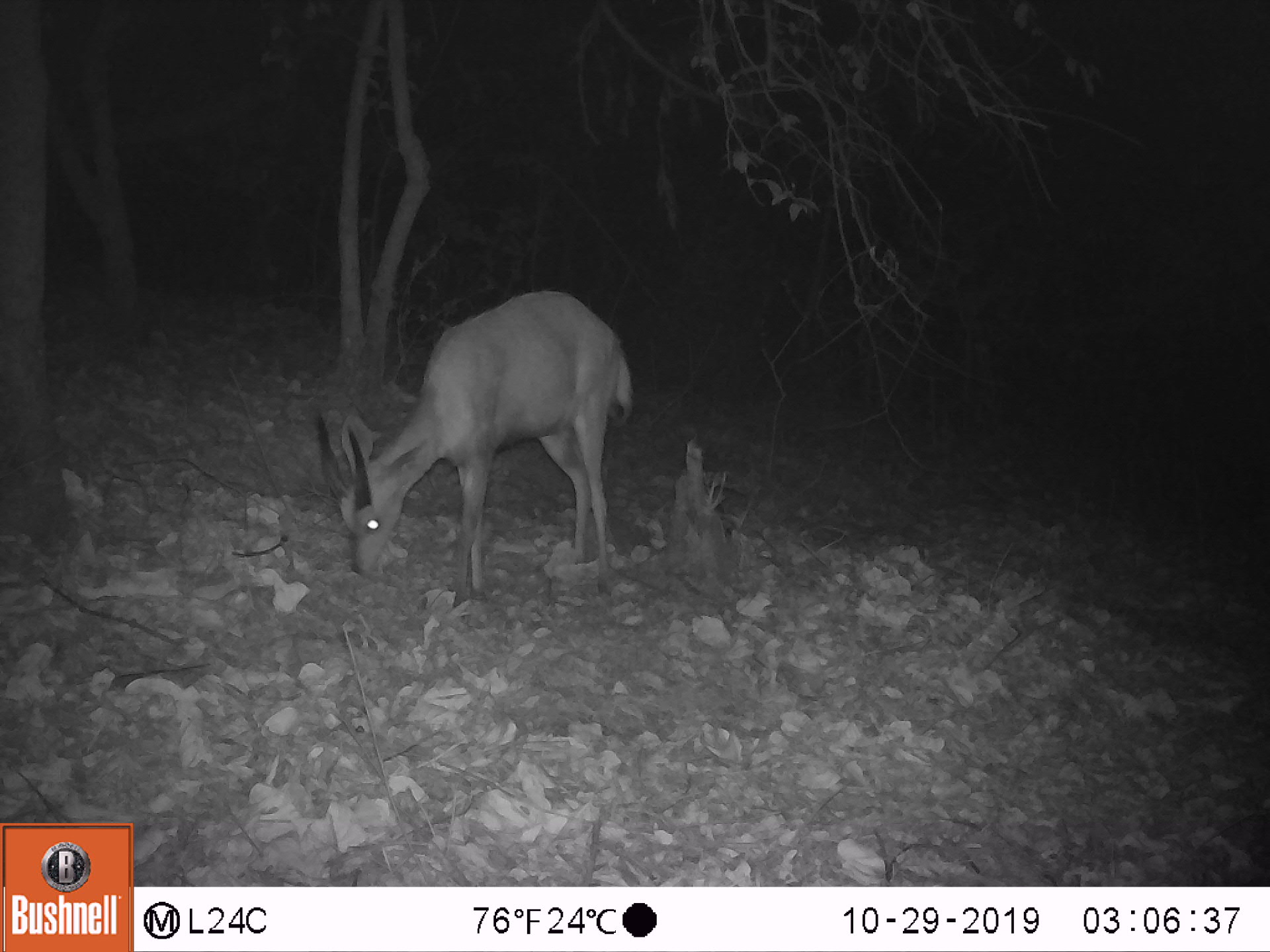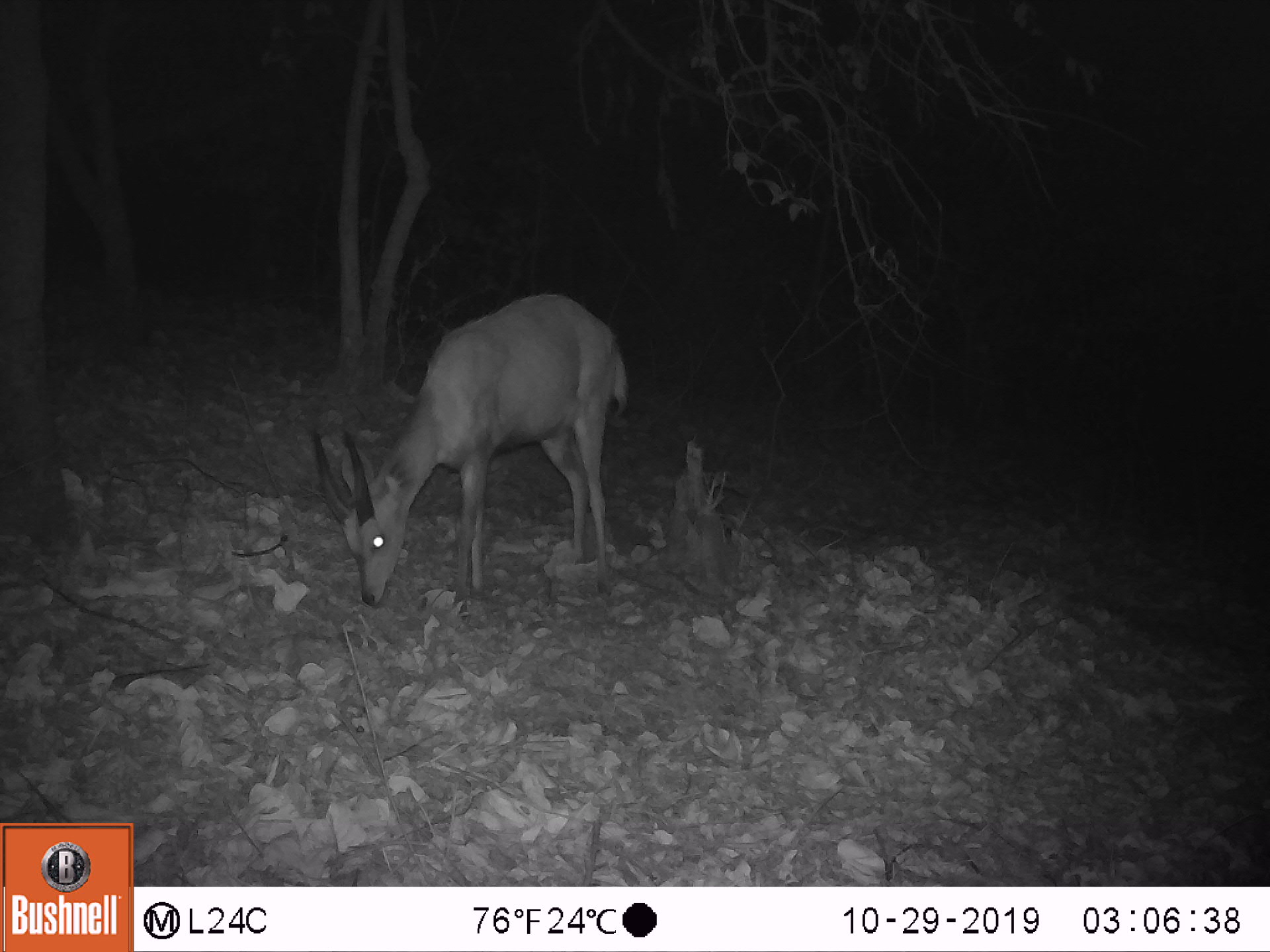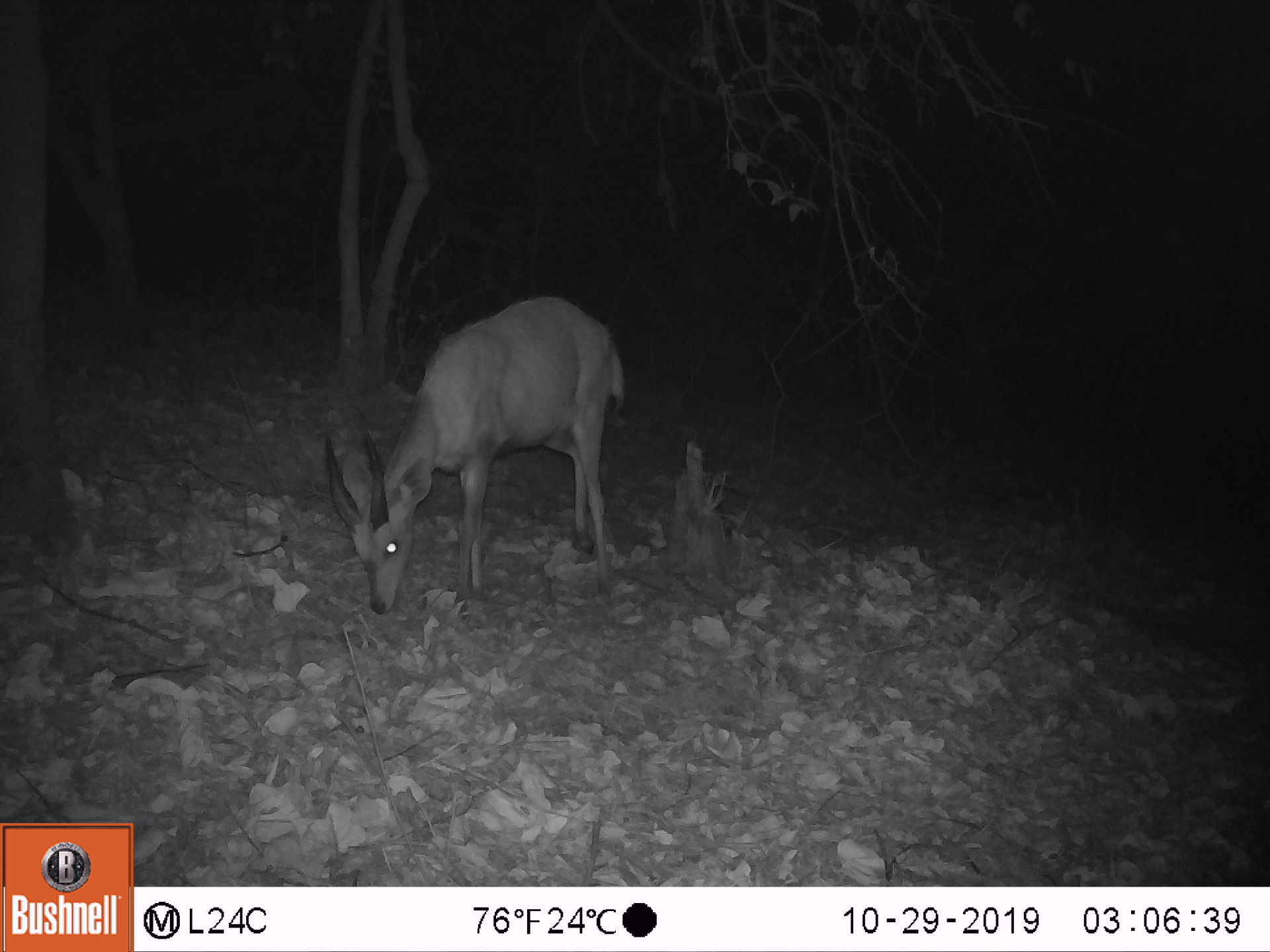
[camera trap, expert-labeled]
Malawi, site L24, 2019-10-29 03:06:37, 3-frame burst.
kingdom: Animalia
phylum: Chordata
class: Mammalia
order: Artiodactyla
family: Bovidae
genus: Tragelaphus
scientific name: Tragelaphus sylvaticus sylvaticus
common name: cape bushbuck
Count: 1.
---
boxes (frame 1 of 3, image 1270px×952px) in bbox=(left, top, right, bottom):
cape bushbuck: bbox=(304, 263, 646, 603)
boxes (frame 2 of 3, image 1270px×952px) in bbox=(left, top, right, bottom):
cape bushbuck: bbox=(306, 281, 653, 616)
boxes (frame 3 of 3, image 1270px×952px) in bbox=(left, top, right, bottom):
cape bushbuck: bbox=(309, 284, 661, 627)